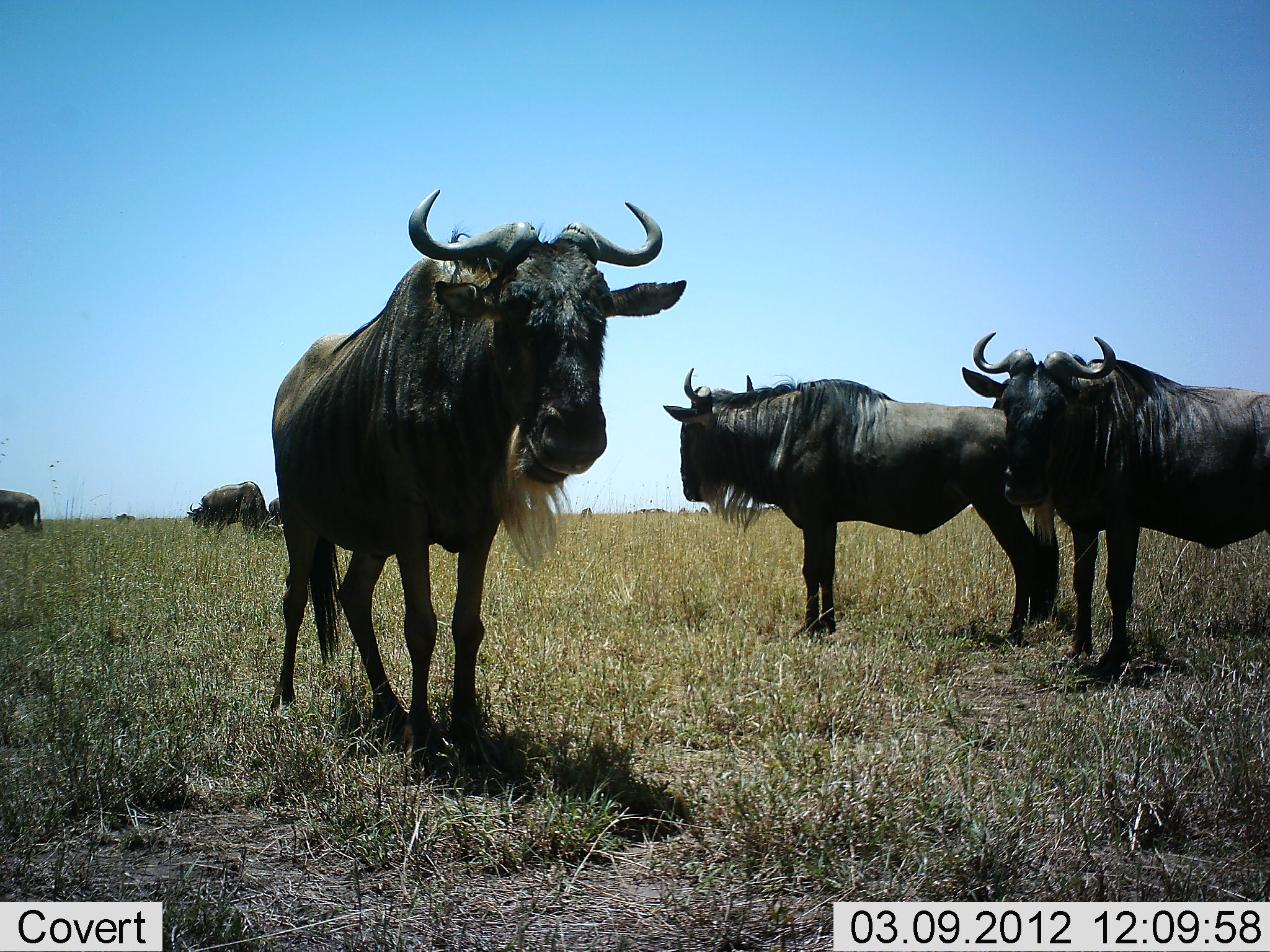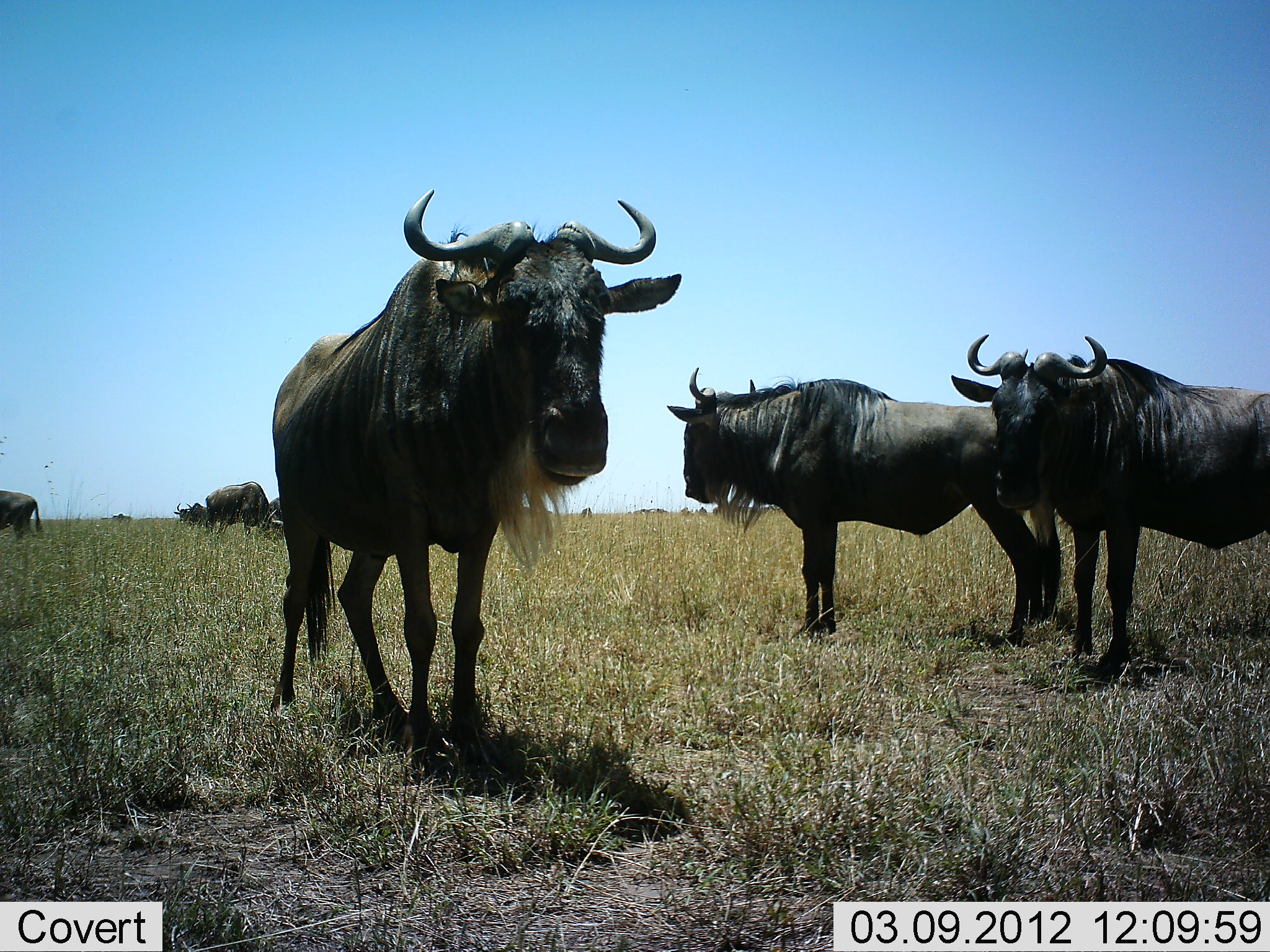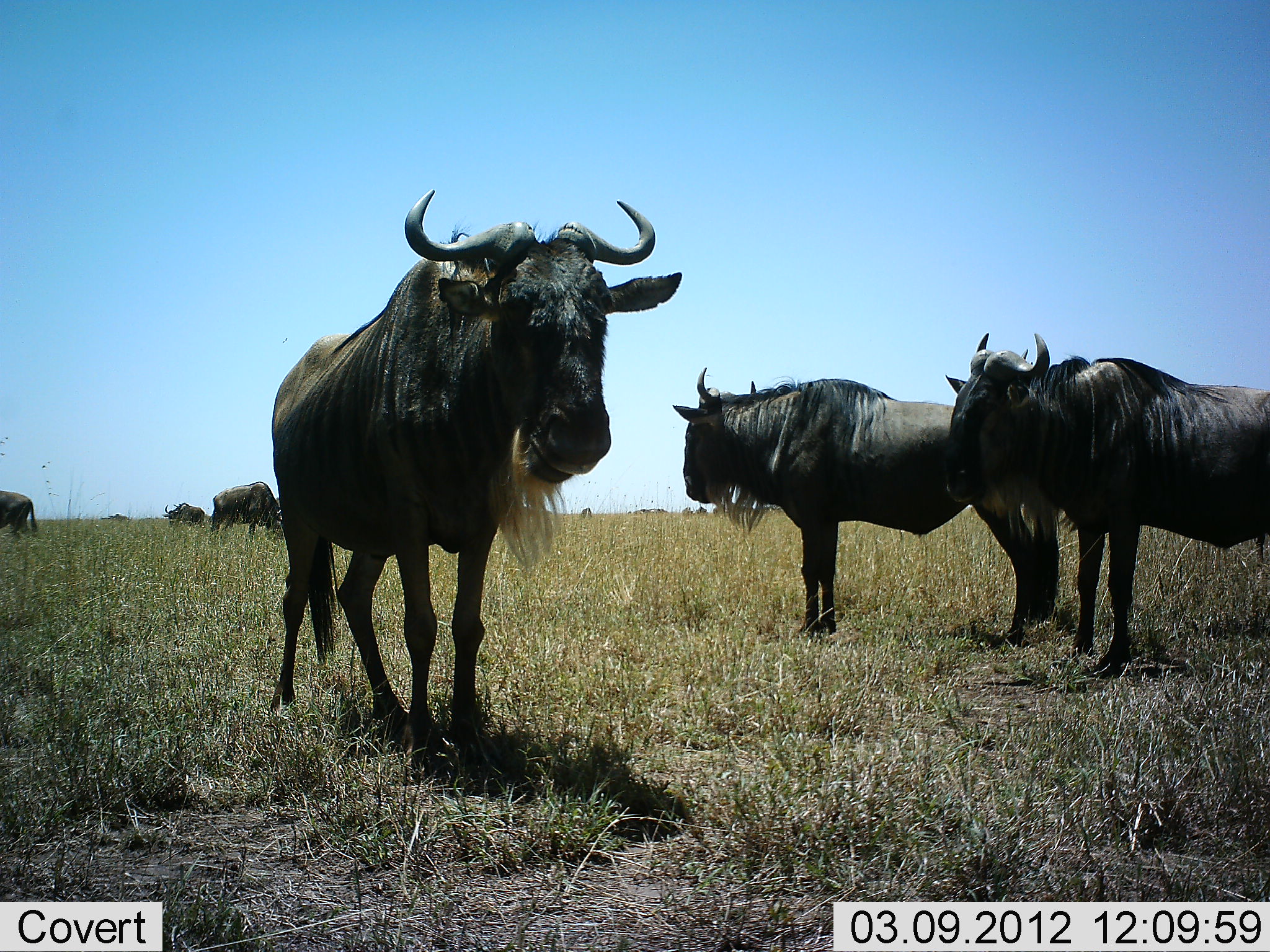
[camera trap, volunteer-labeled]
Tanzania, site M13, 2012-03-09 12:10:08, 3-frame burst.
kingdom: Animalia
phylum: Chordata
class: Mammalia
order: Artiodactyla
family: Bovidae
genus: Connochaetes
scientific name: Connochaetes taurinus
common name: blue wildebeest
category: wildebeest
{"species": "wildebeest (blue wildebeest) (Connochaetes taurinus)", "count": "8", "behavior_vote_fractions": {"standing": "91%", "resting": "3%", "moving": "21%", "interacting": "0%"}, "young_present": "0%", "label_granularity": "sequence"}